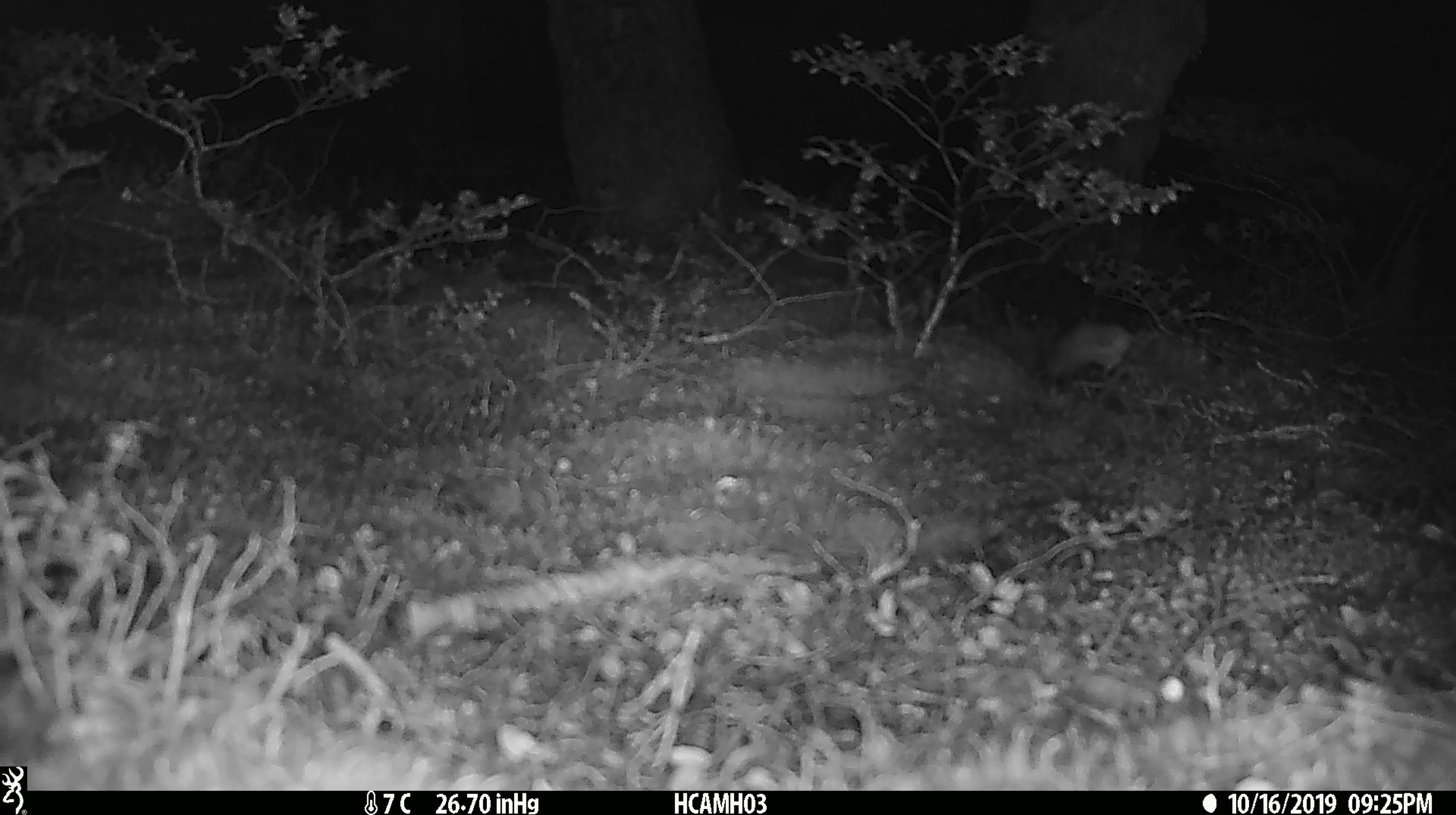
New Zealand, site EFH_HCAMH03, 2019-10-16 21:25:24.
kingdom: Animalia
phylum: Chordata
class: Mammalia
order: Rodentia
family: Muridae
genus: Mus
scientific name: Mus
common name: mouse